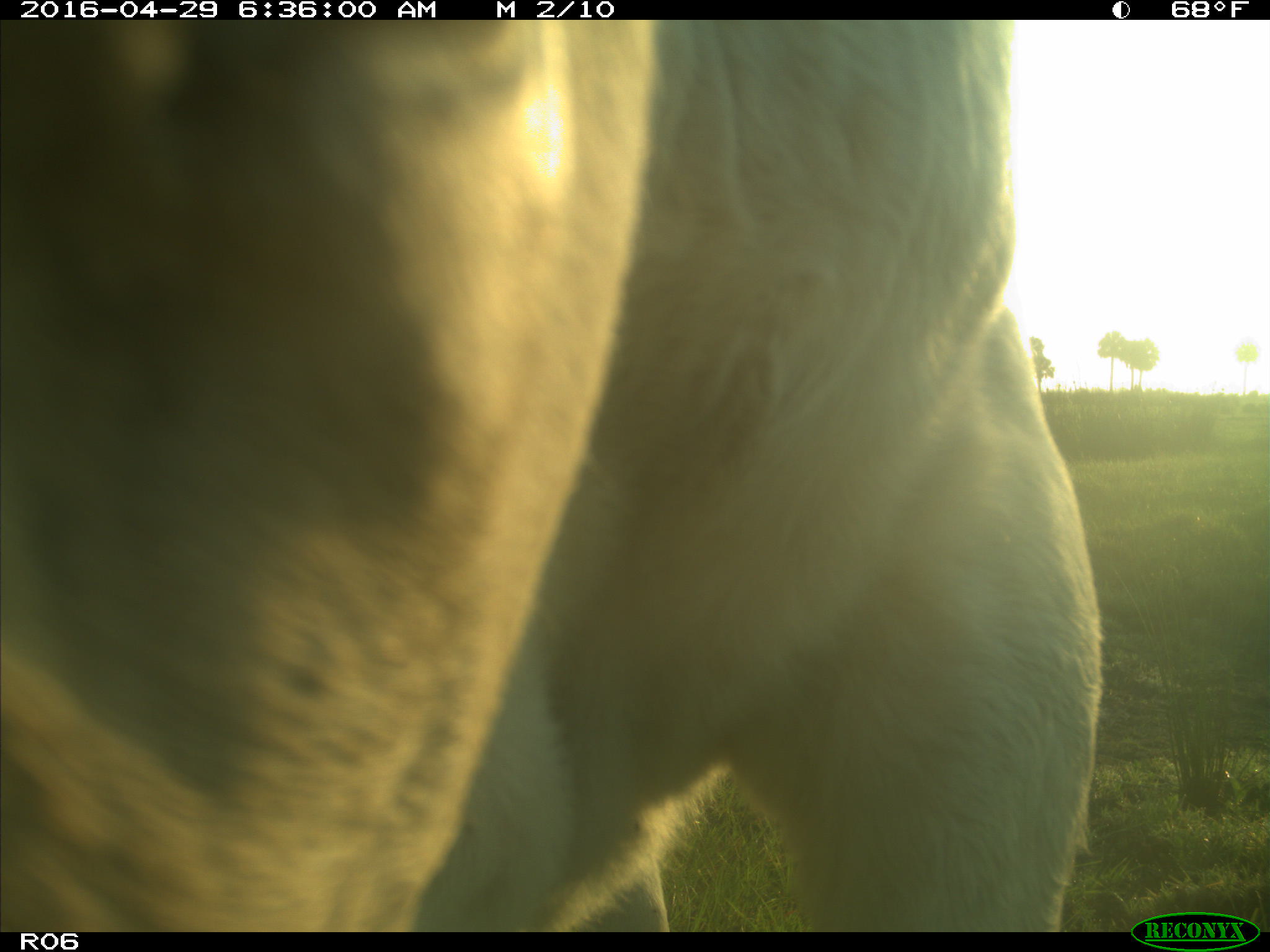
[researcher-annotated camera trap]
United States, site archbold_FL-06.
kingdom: Animalia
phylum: Chordata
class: Mammalia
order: Artiodactyla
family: Bovidae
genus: Bos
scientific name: Bos taurus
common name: domestic cow